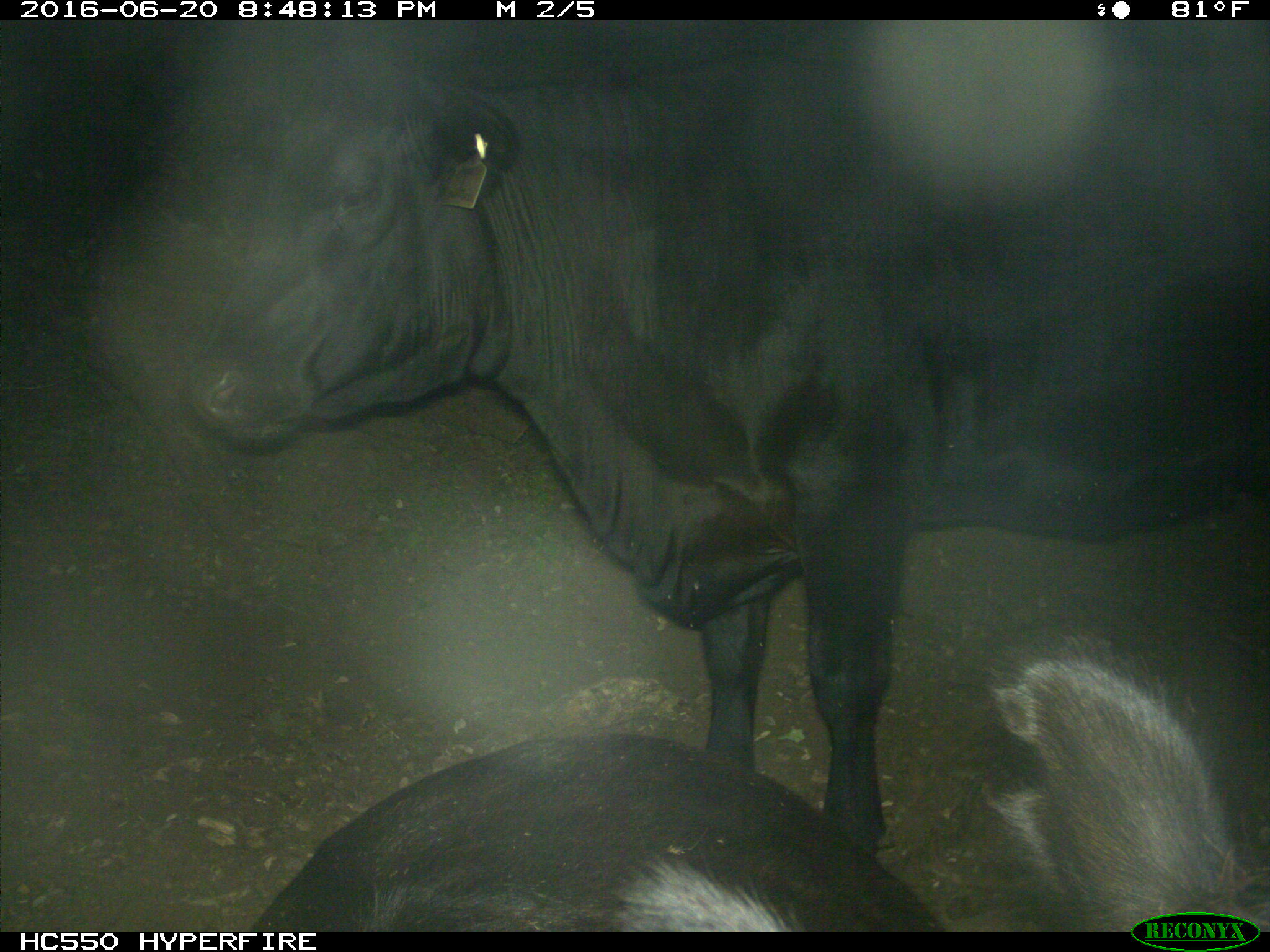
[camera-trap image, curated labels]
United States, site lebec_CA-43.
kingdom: Animalia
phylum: Chordata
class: Mammalia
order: Artiodactyla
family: Bovidae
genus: Bos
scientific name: Bos taurus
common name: domestic cow